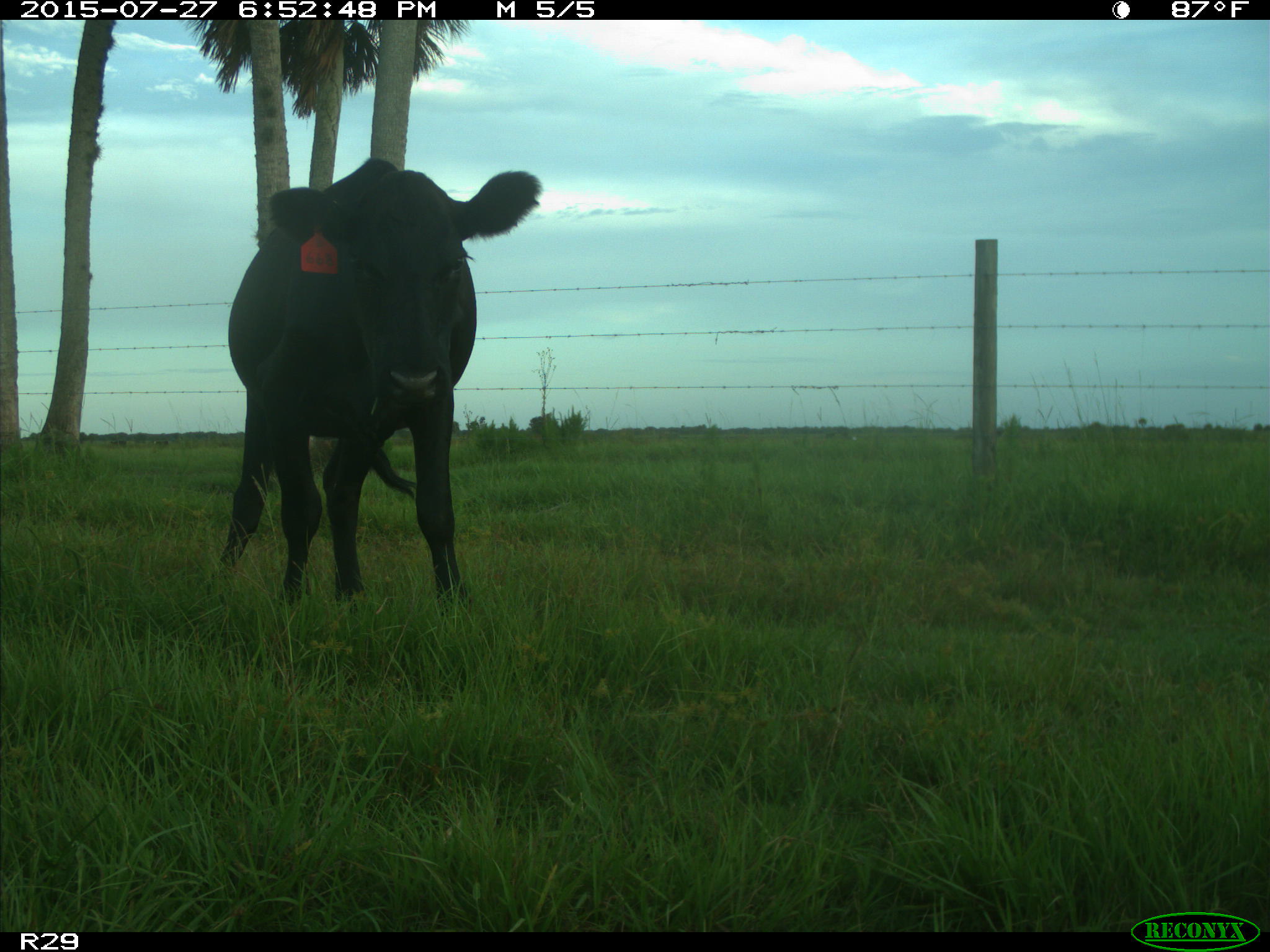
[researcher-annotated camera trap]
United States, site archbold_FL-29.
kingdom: Animalia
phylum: Chordata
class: Mammalia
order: Artiodactyla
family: Bovidae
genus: Bos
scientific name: Bos taurus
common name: domestic cow